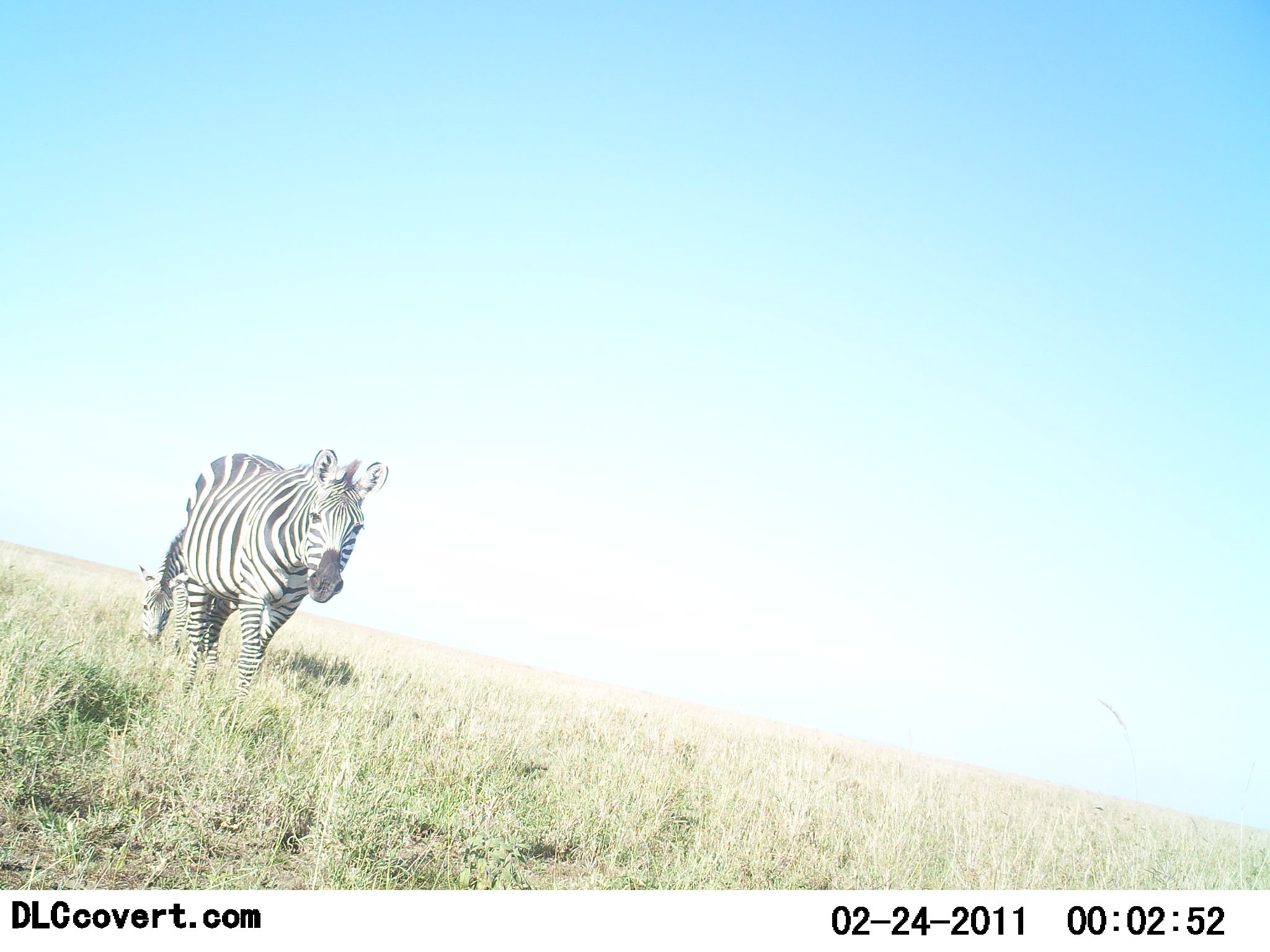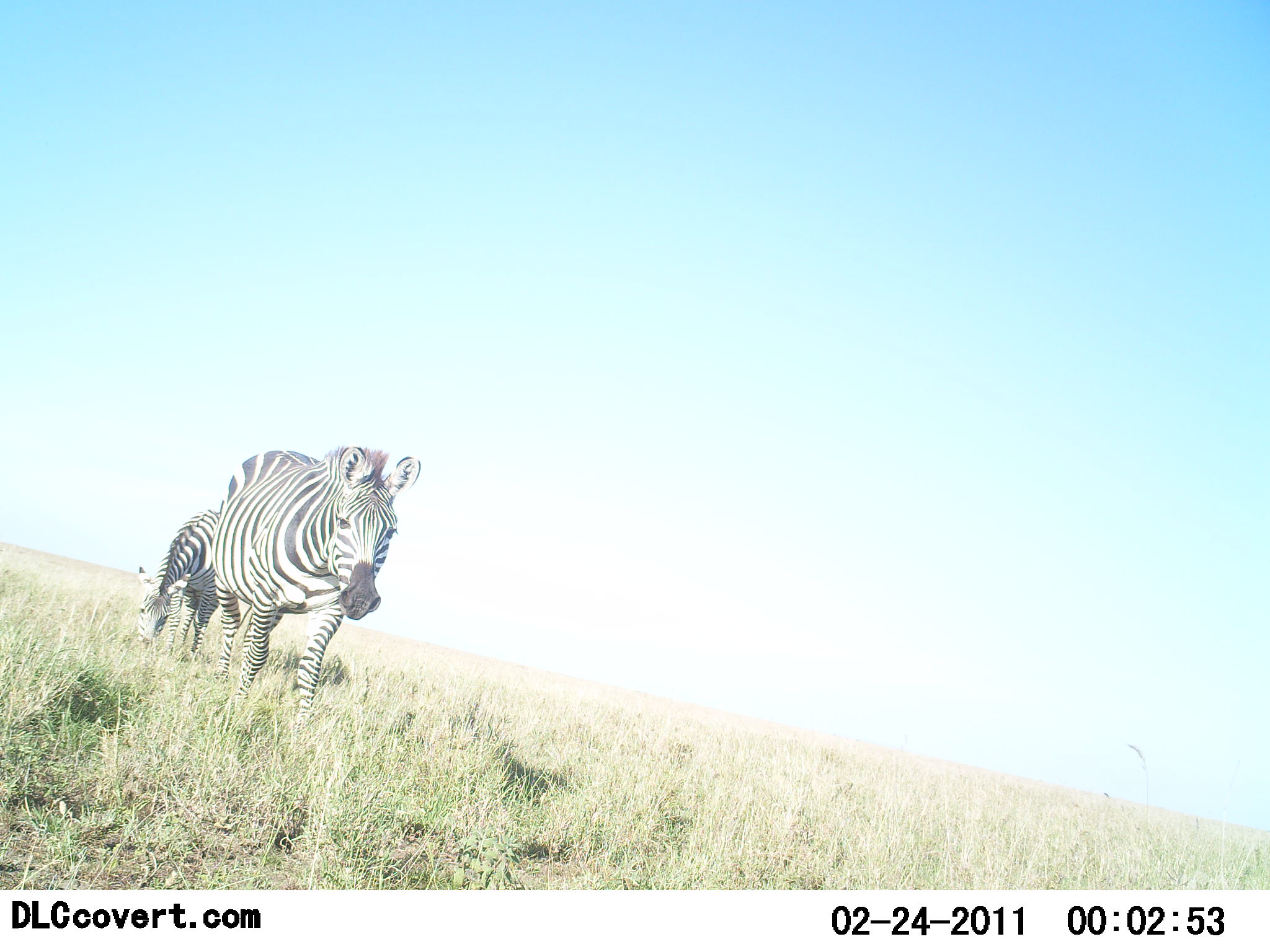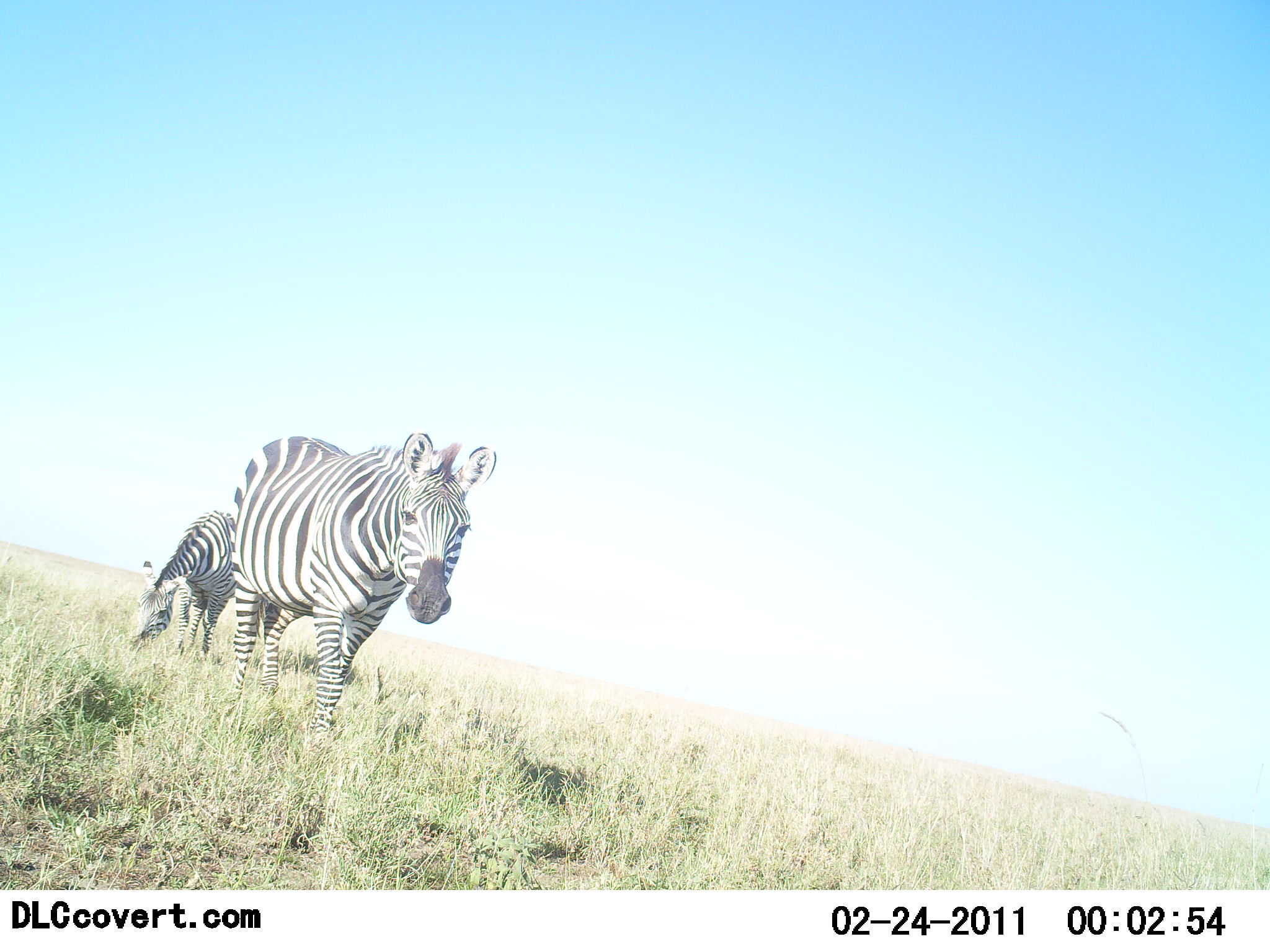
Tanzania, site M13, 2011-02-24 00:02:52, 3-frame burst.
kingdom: Animalia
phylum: Chordata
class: Mammalia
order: Perissodactyla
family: Equidae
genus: Equus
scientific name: Equus quagga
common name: plains zebra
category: zebra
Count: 2.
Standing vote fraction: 10%.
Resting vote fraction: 0%.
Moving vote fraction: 90%.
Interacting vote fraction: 0%.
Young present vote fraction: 0%.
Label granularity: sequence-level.